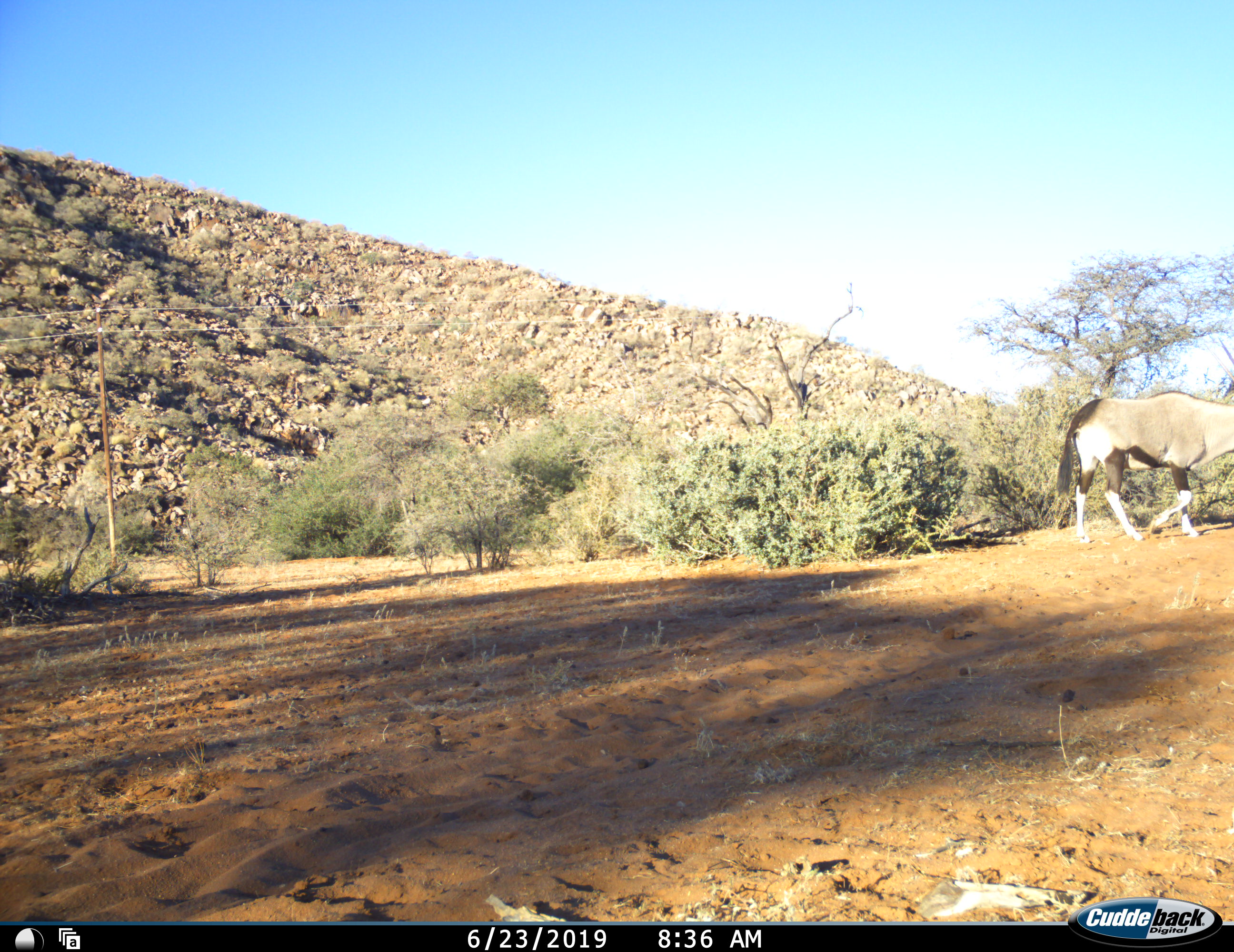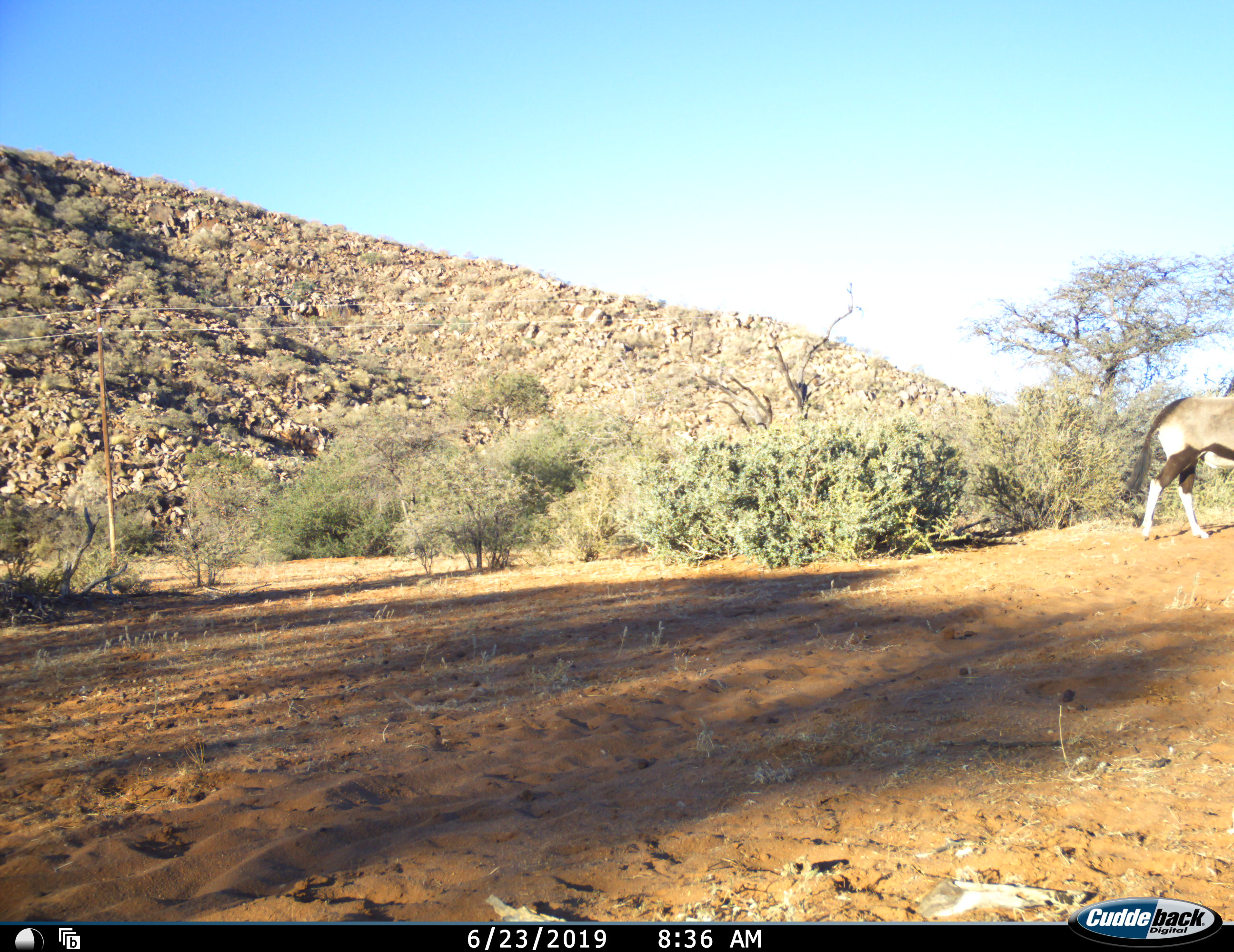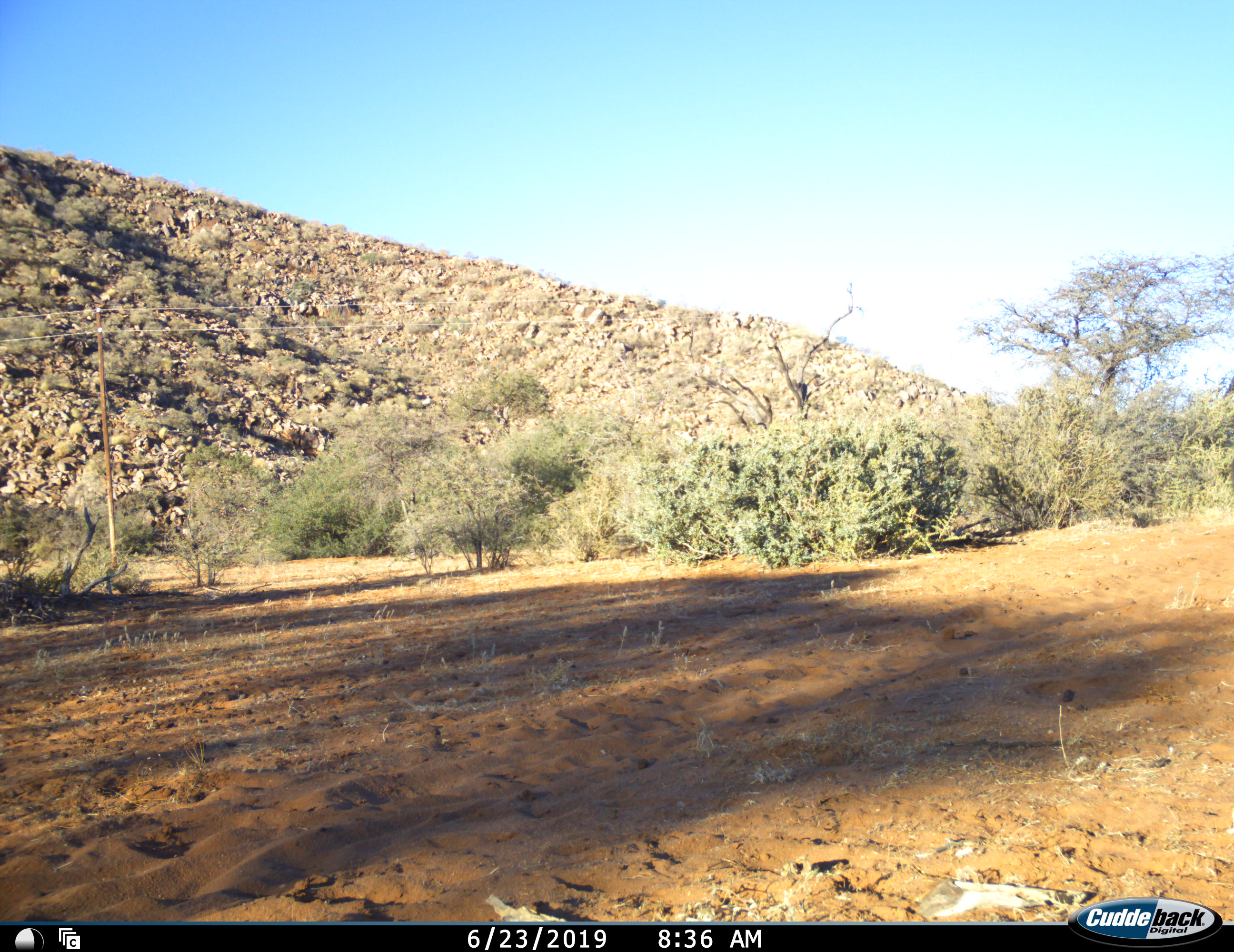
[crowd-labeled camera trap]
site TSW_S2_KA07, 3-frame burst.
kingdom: Animalia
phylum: Chordata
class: Mammalia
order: Artiodactyla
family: Bovidae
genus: Oryx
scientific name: Oryx gazella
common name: gemsbok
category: oryx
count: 1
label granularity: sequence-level